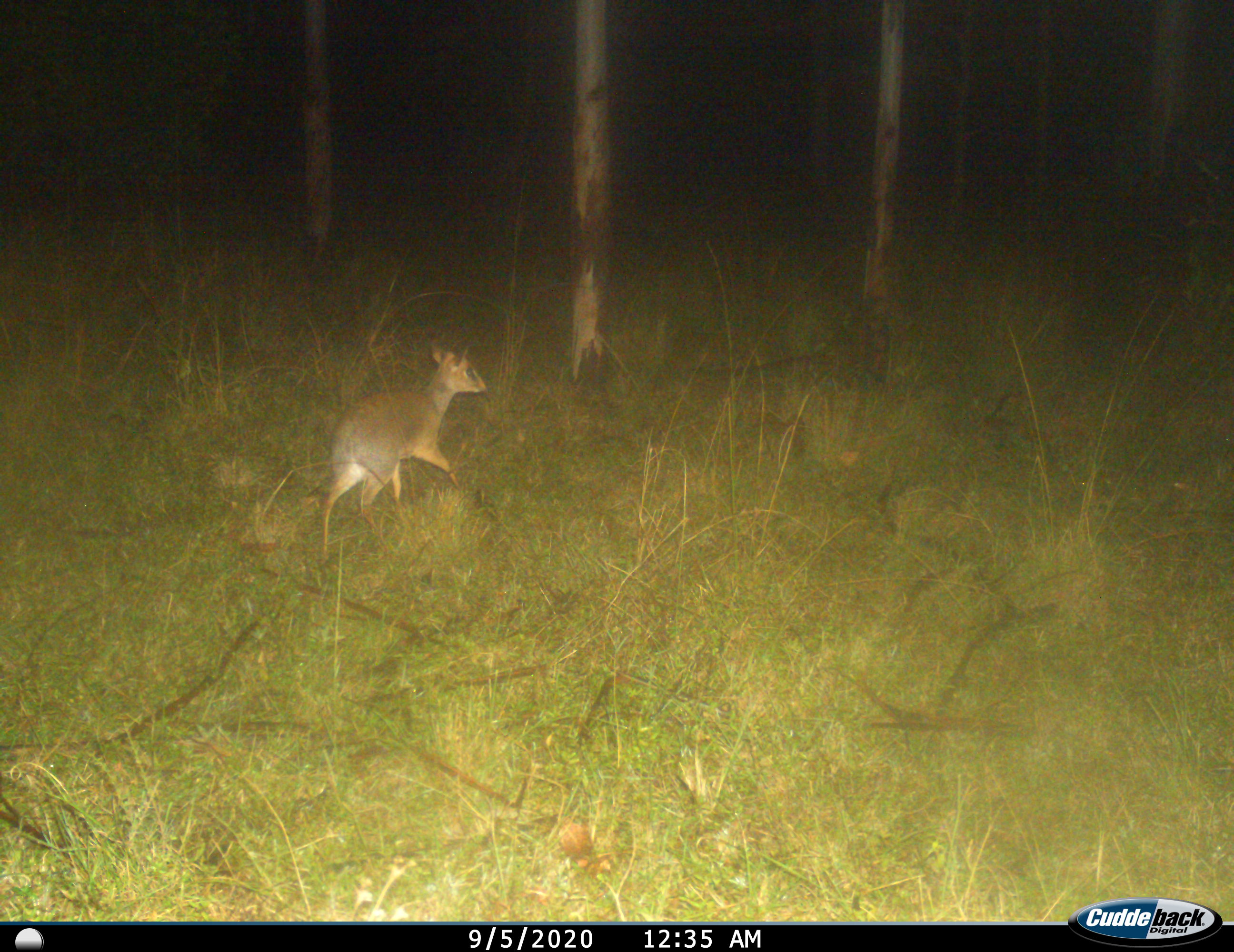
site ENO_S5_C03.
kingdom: Animalia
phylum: Chordata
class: Mammalia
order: Artiodactyla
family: Bovidae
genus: Madoqua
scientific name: Madoqua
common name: dik-dik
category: dikdik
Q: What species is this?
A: Dikdik (dik-dik) (Madoqua).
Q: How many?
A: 1.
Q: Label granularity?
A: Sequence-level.